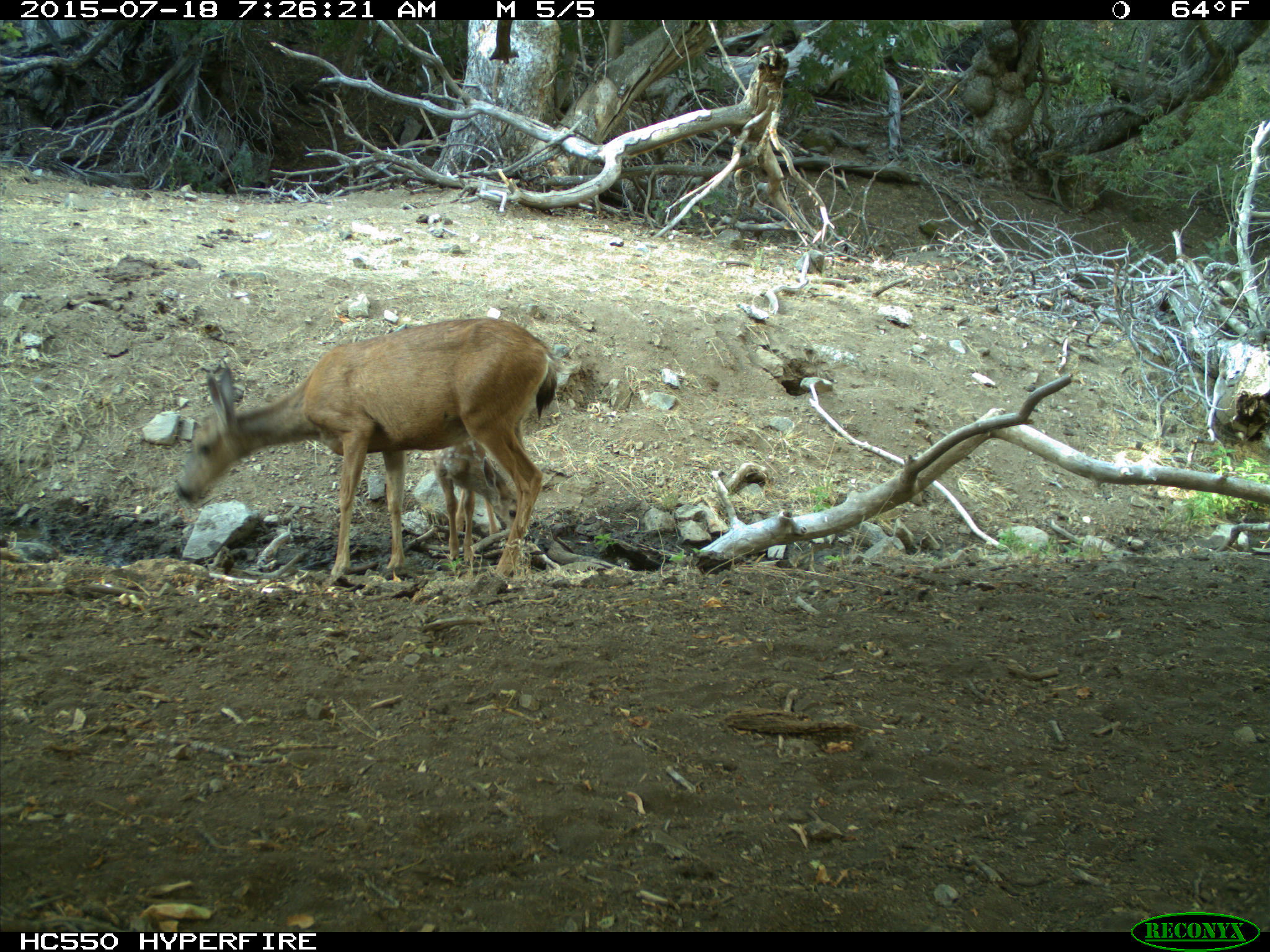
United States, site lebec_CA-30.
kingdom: Animalia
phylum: Chordata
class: Mammalia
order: Artiodactyla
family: Cervidae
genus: Odocoileus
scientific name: Odocoileus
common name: deer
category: unidentified deer